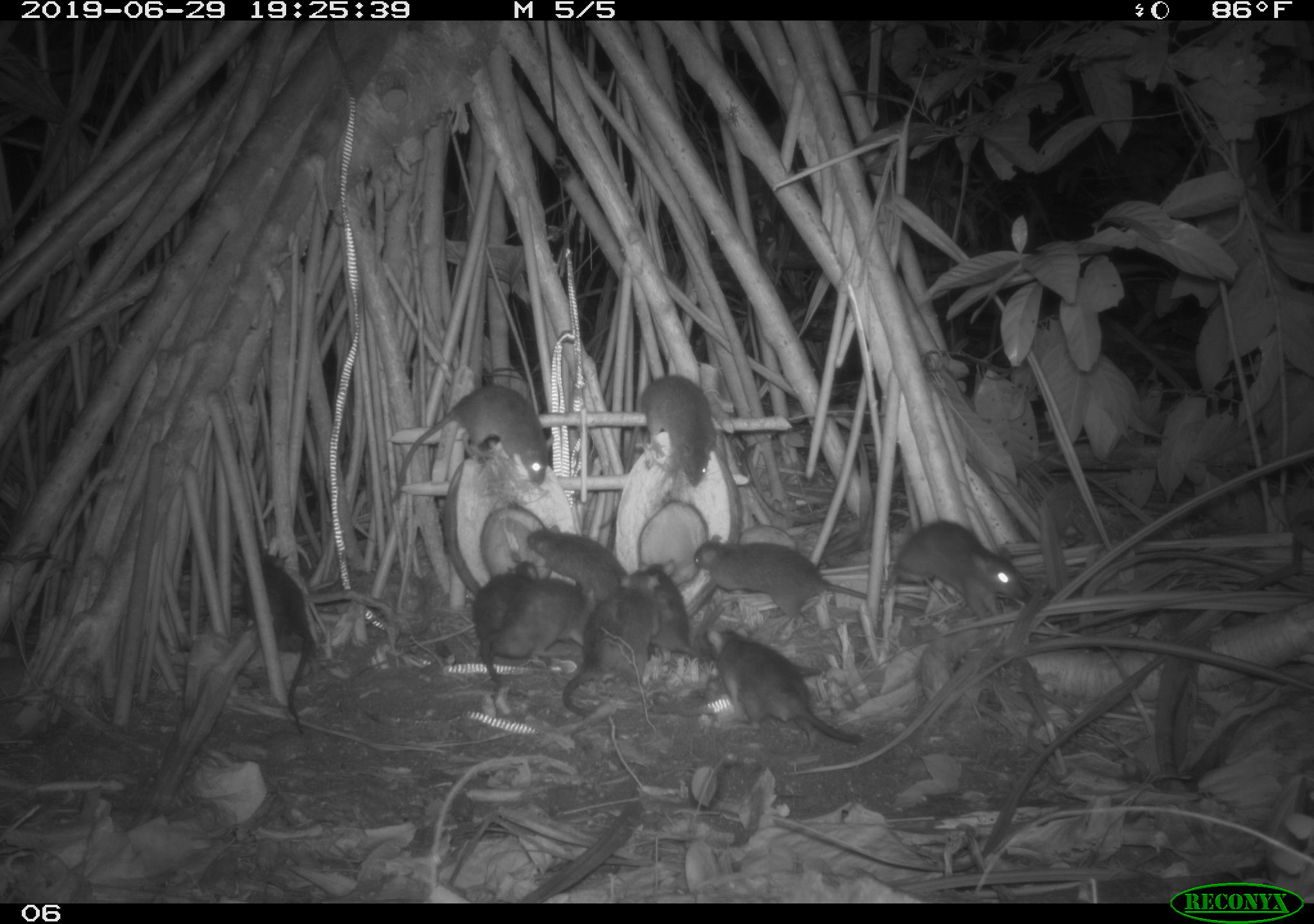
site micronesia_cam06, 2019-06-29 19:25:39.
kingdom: Animalia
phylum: Chordata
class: Mammalia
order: Rodentia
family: Muridae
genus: Rattus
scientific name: Rattus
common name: rat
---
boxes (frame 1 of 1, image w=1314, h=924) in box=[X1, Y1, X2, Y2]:
rat: box=[387, 368, 558, 490]; box=[710, 623, 870, 751]; box=[228, 534, 325, 744]; box=[873, 514, 1030, 619]; box=[687, 529, 873, 613]; box=[558, 568, 661, 719]; box=[516, 518, 642, 613]; box=[637, 373, 718, 492]; box=[468, 554, 536, 689]; box=[497, 575, 586, 670]; box=[637, 554, 710, 665]